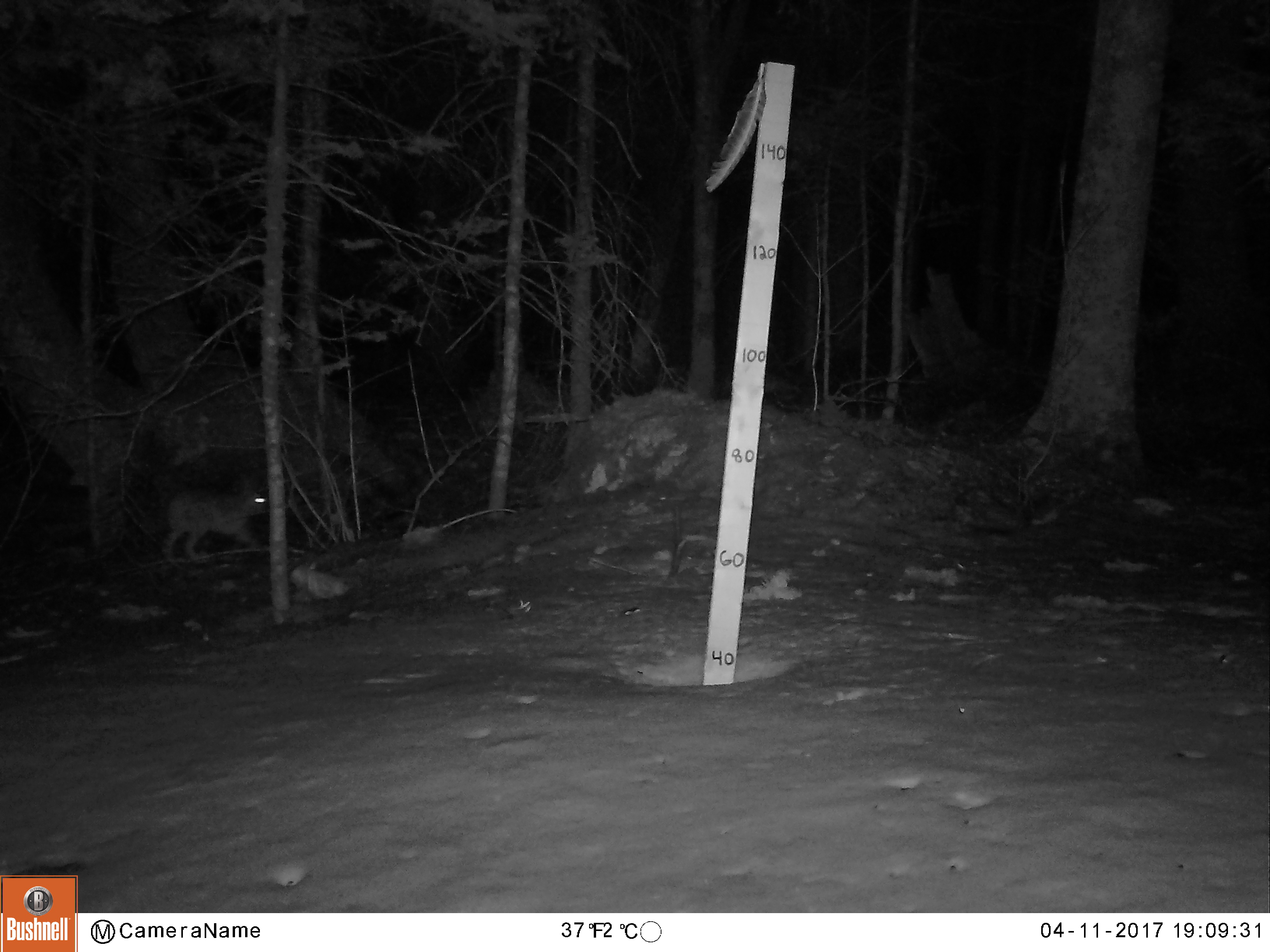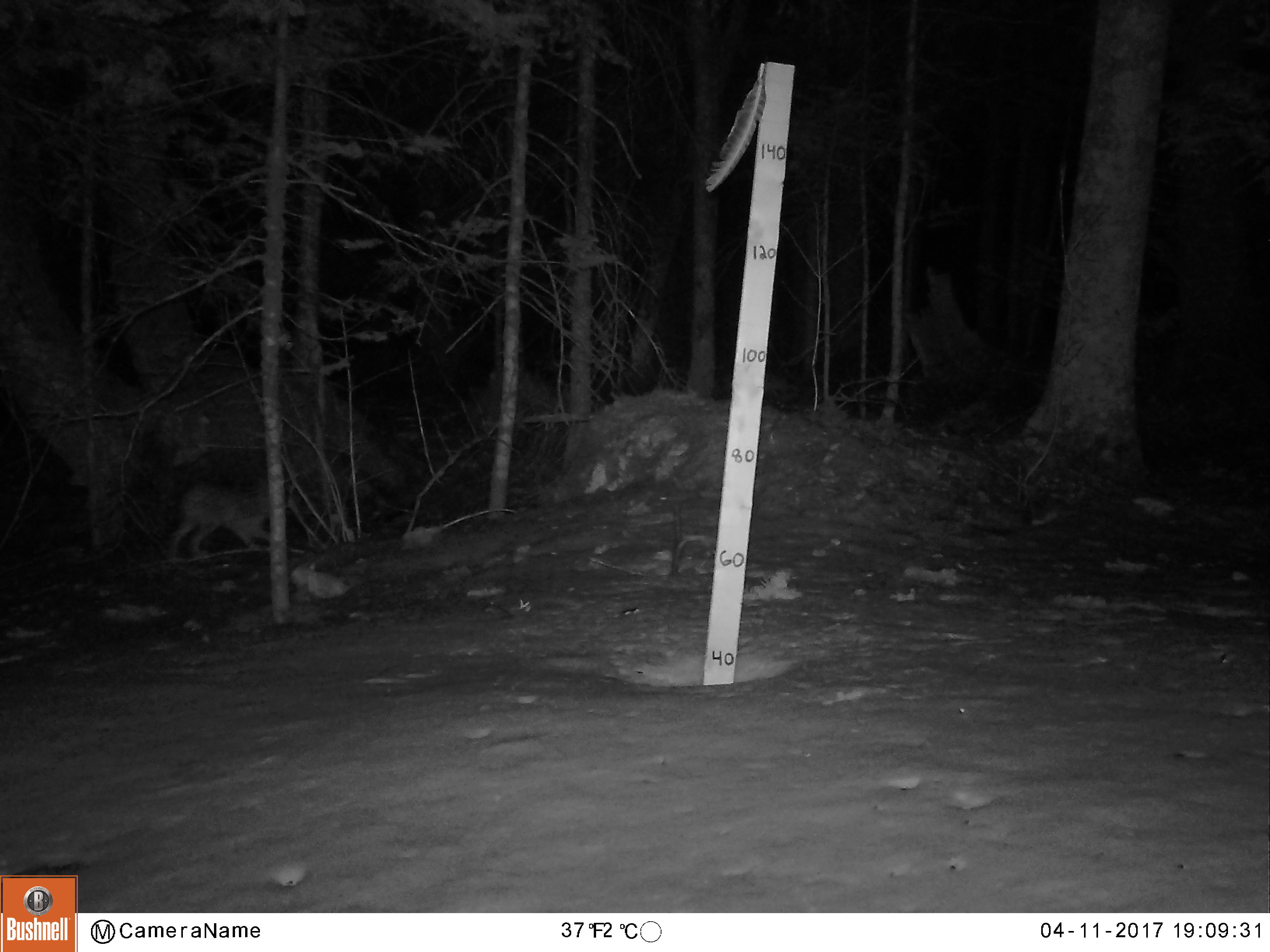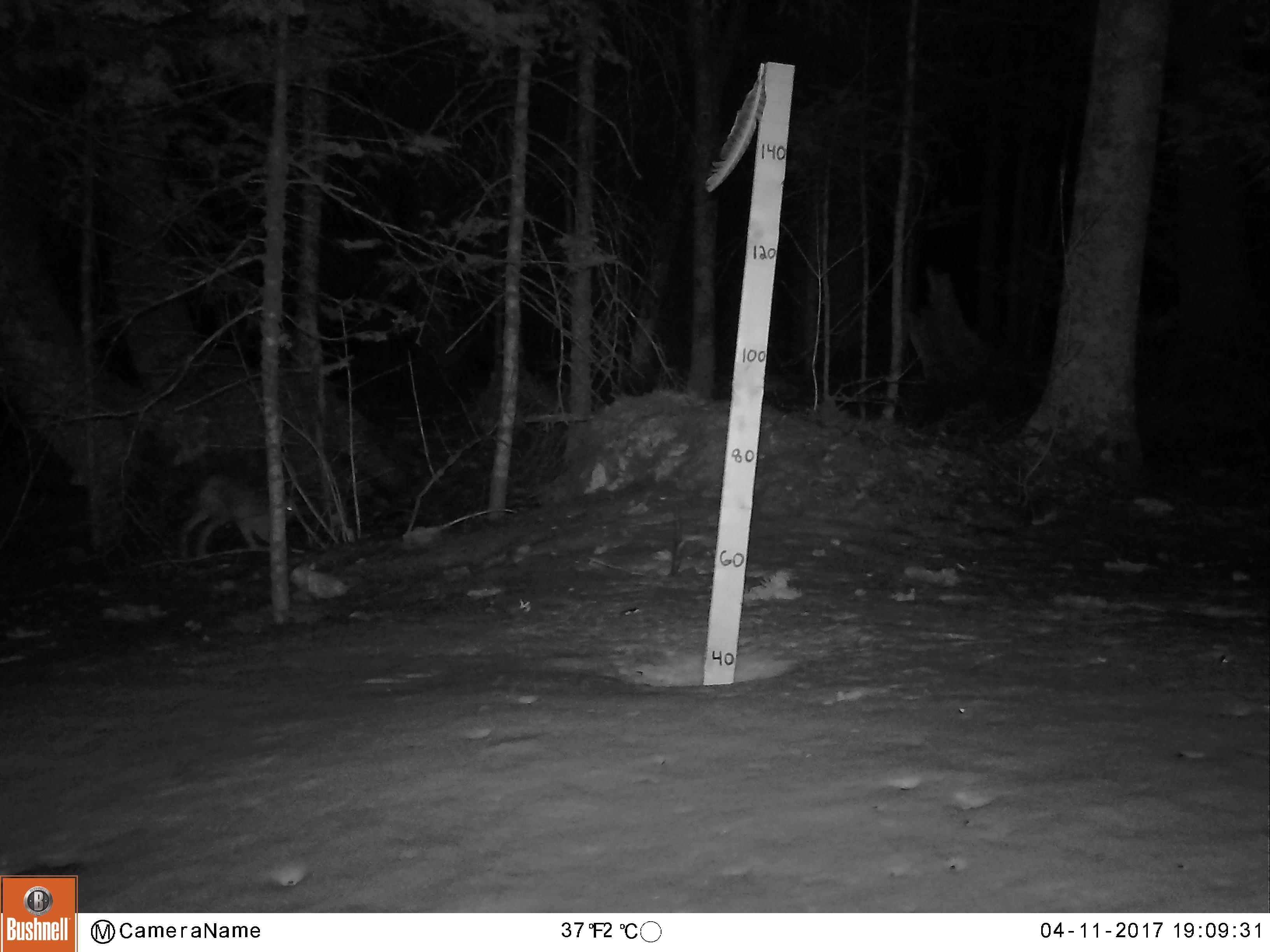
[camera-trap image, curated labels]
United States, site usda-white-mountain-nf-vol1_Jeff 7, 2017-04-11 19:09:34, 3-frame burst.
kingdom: Animalia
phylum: Chordata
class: Mammalia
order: Lagomorpha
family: Leporidae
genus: Lepus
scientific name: Lepus americanus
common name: snowshoe hare